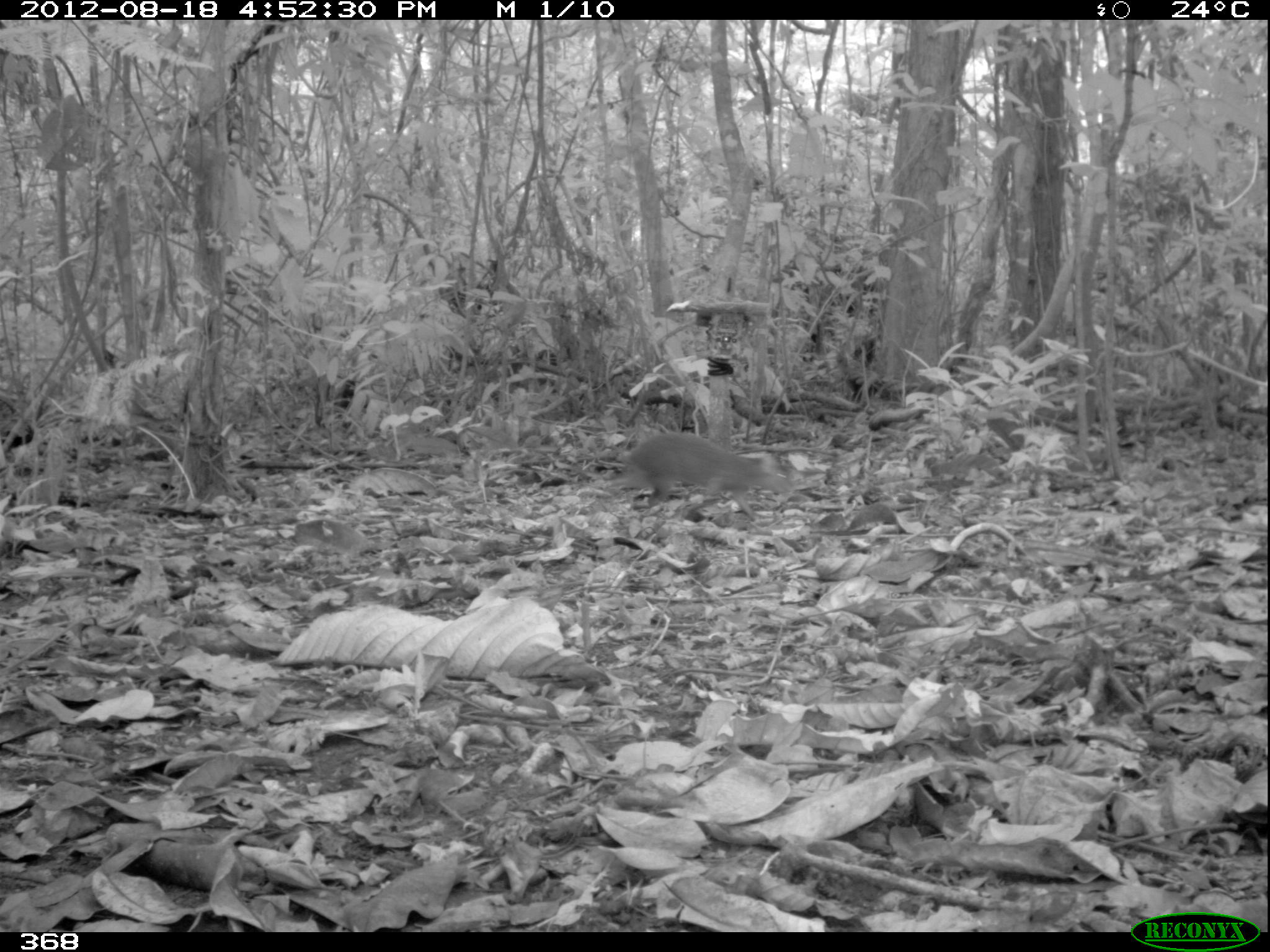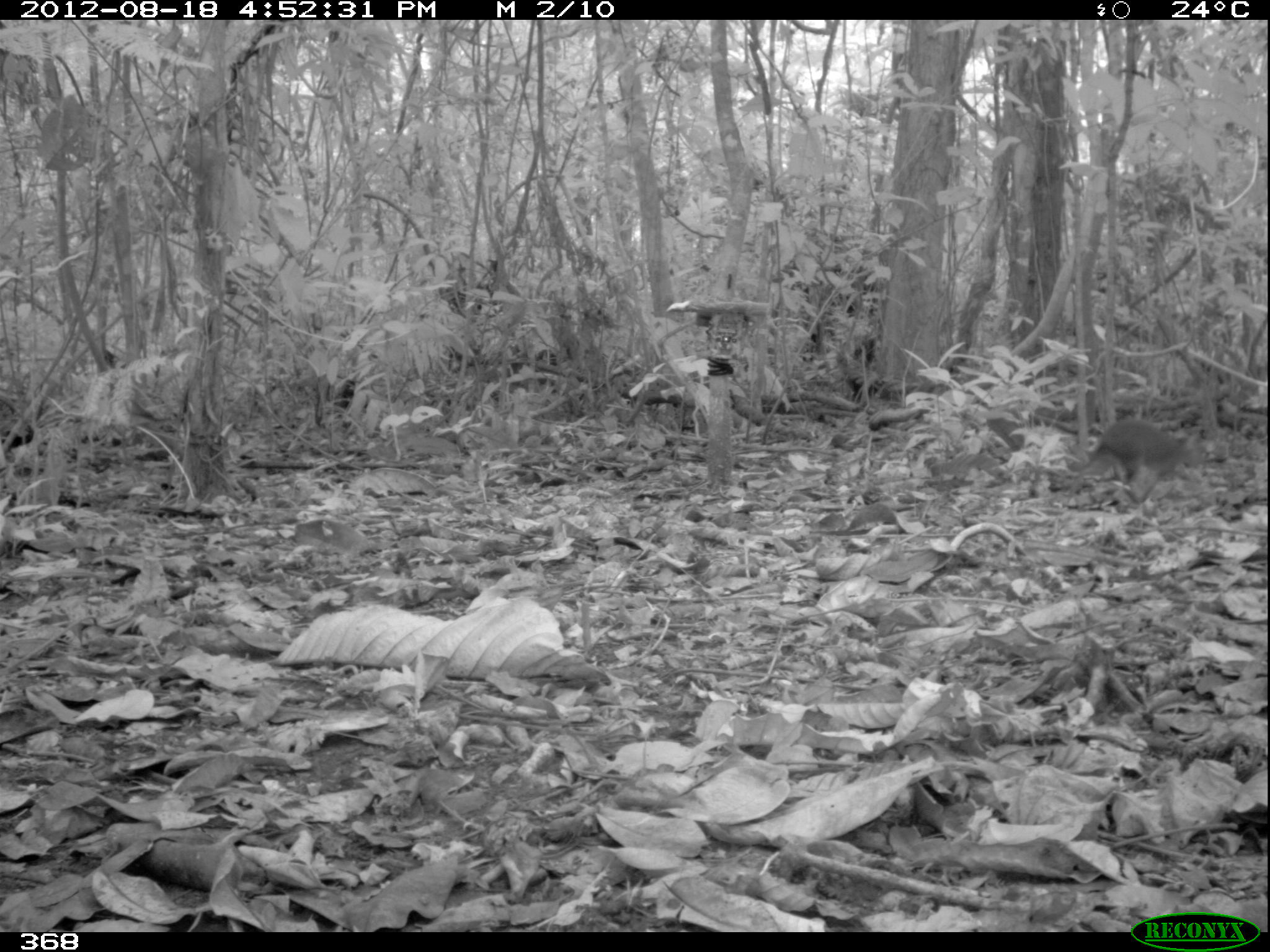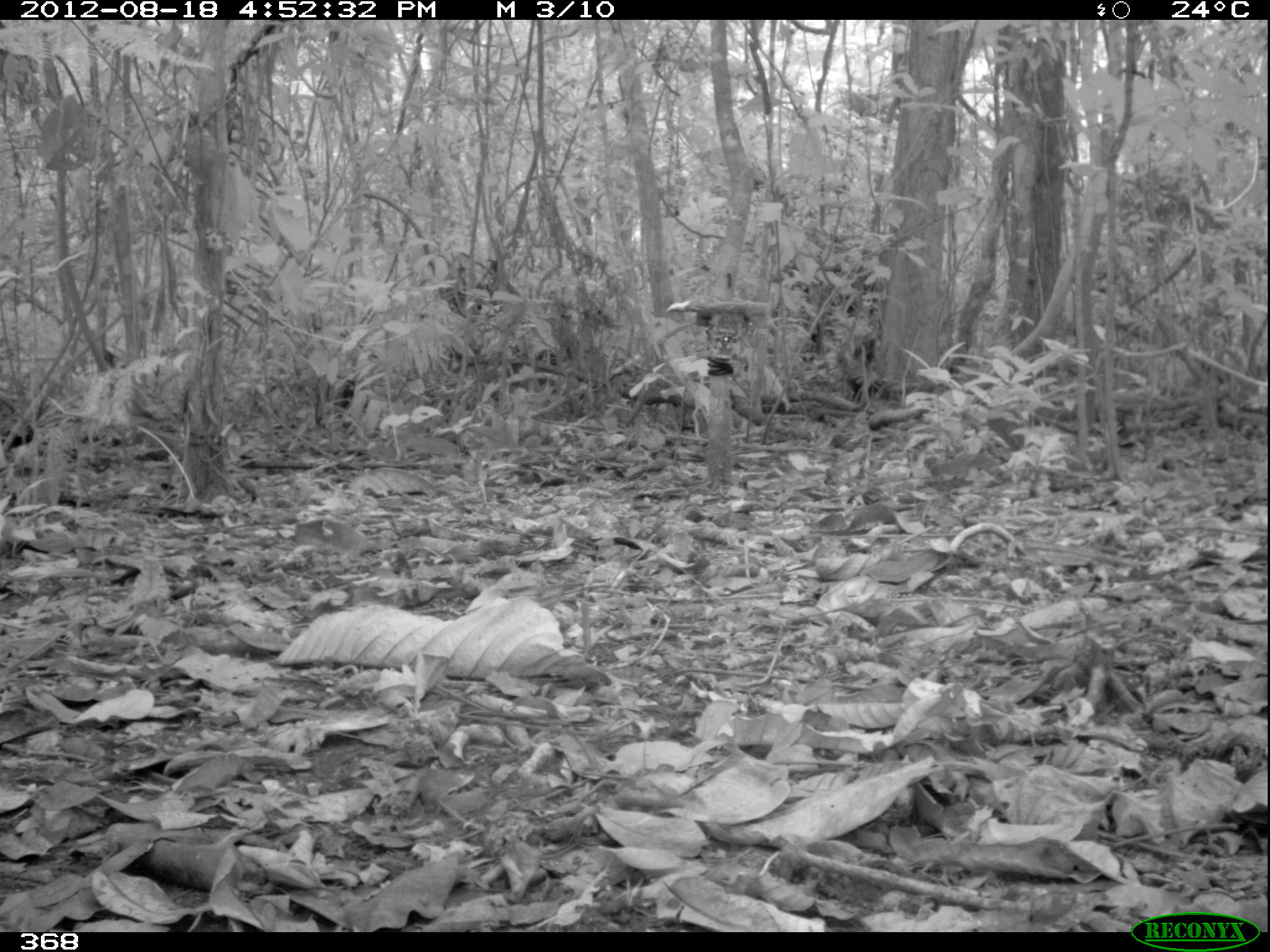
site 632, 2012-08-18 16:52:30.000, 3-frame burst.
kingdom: Animalia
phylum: Chordata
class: Mammalia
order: Rodentia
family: Dasyproctidae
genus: Dasyprocta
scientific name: Dasyprocta punctata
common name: central american agouti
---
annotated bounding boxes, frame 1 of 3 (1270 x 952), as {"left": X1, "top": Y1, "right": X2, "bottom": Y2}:
dasyprocta punctata: {"left": 621, "top": 428, "right": 795, "bottom": 522}